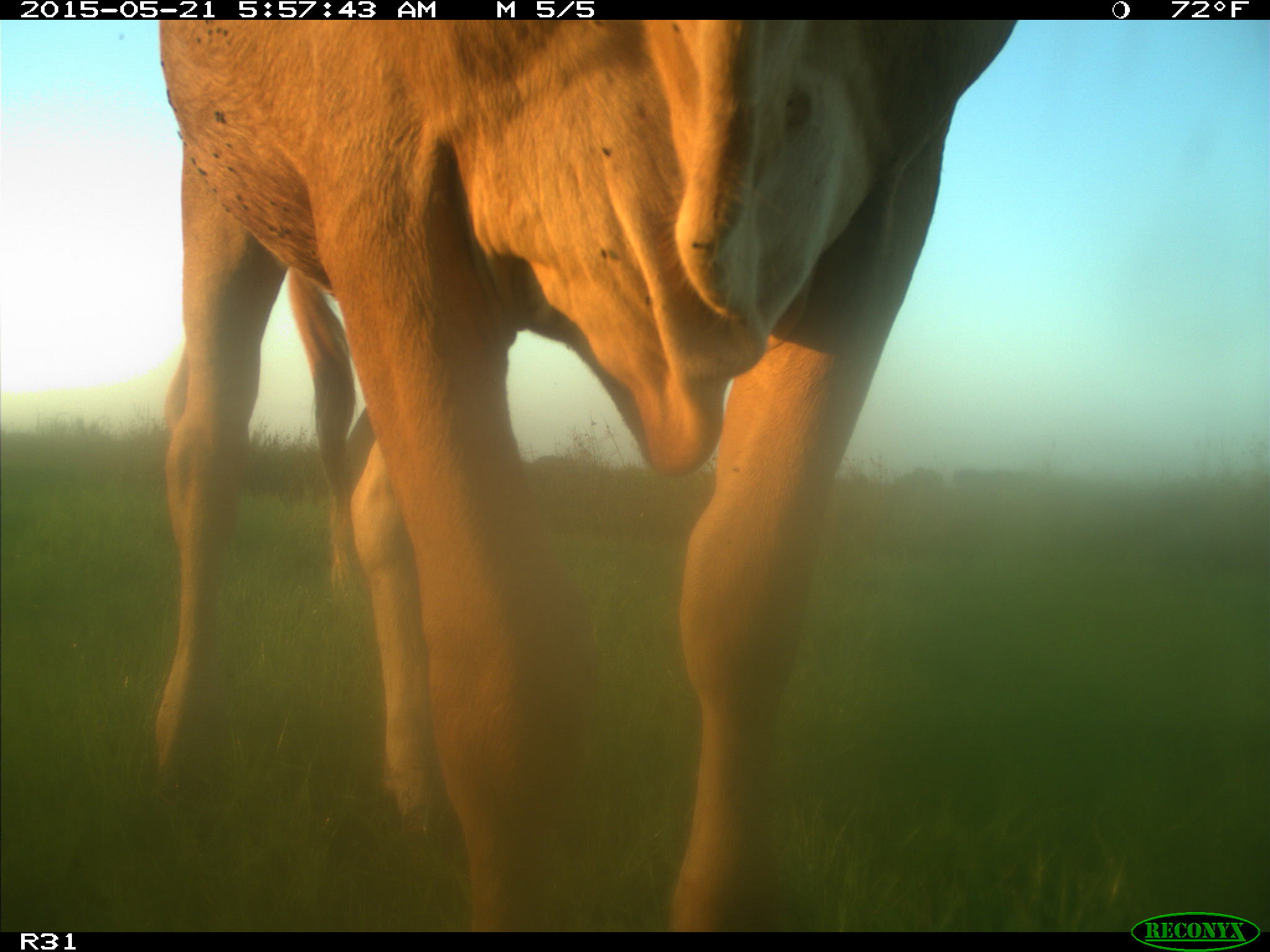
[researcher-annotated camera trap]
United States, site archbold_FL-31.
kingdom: Animalia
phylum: Chordata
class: Mammalia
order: Artiodactyla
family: Bovidae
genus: Bos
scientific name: Bos taurus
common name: domestic cow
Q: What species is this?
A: Bos taurus (domestic cow).